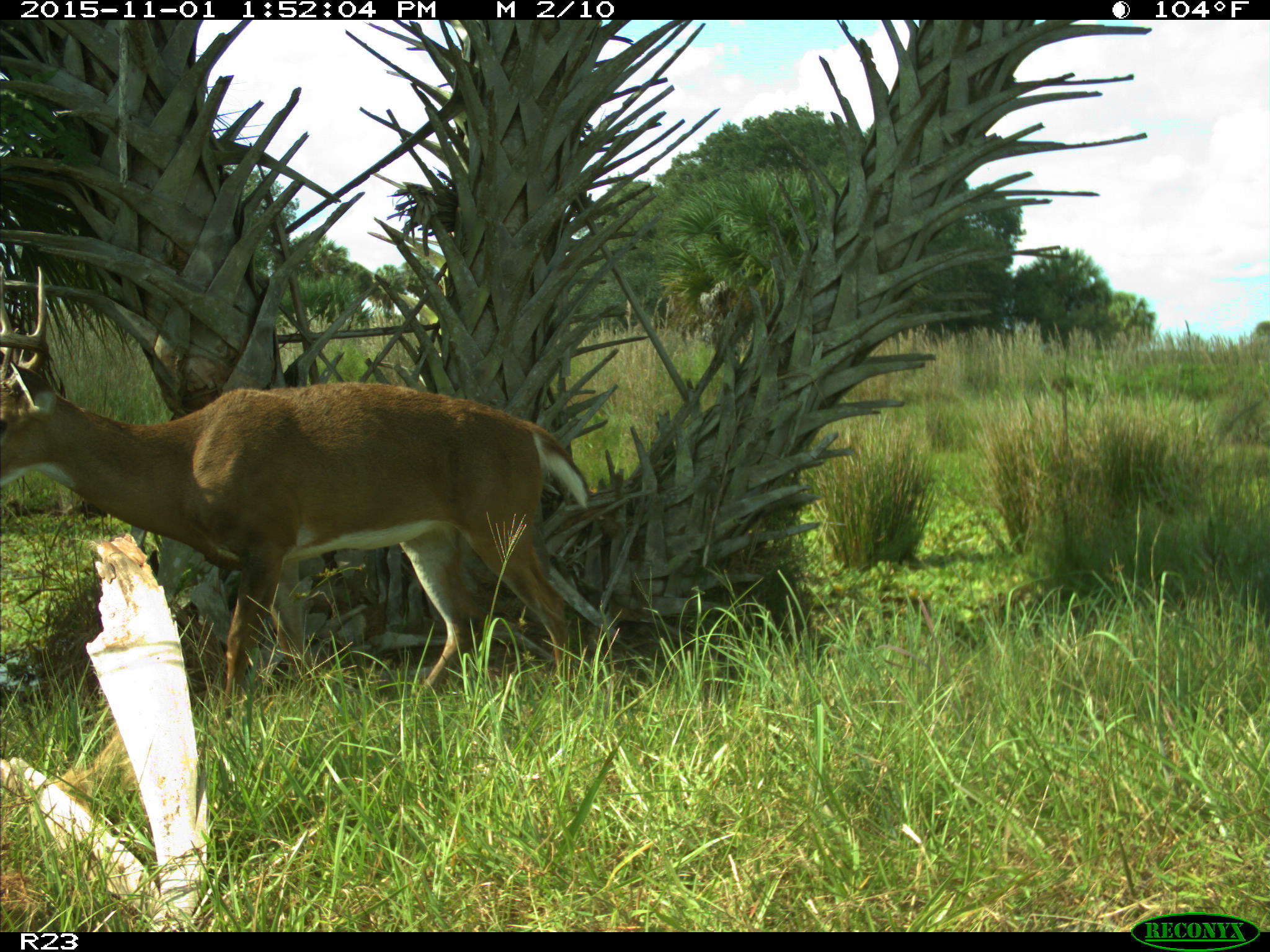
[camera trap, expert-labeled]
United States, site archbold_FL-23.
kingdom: Animalia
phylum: Chordata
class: Mammalia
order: Artiodactyla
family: Cervidae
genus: Odocoileus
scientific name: Odocoileus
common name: deer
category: unidentified deer